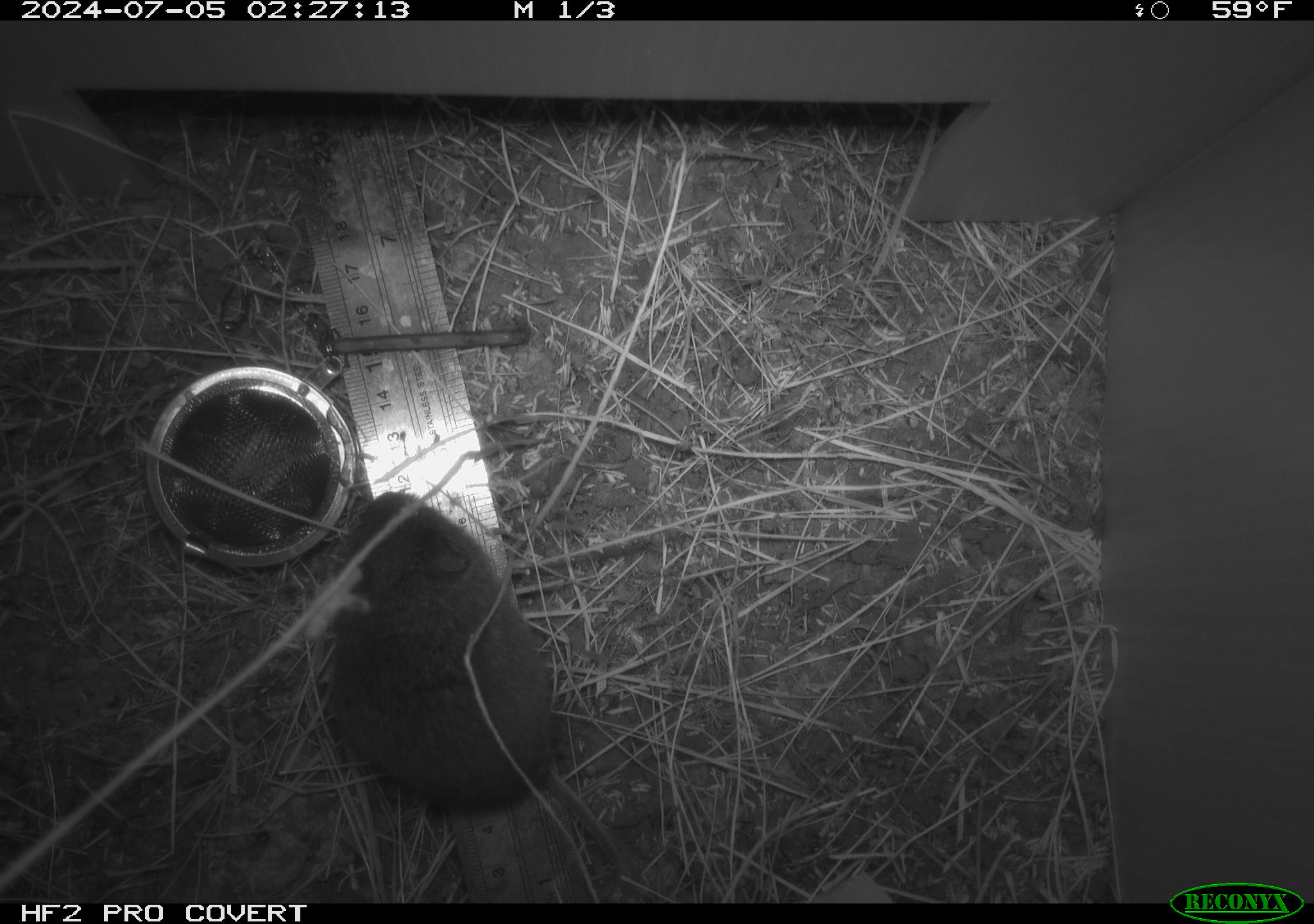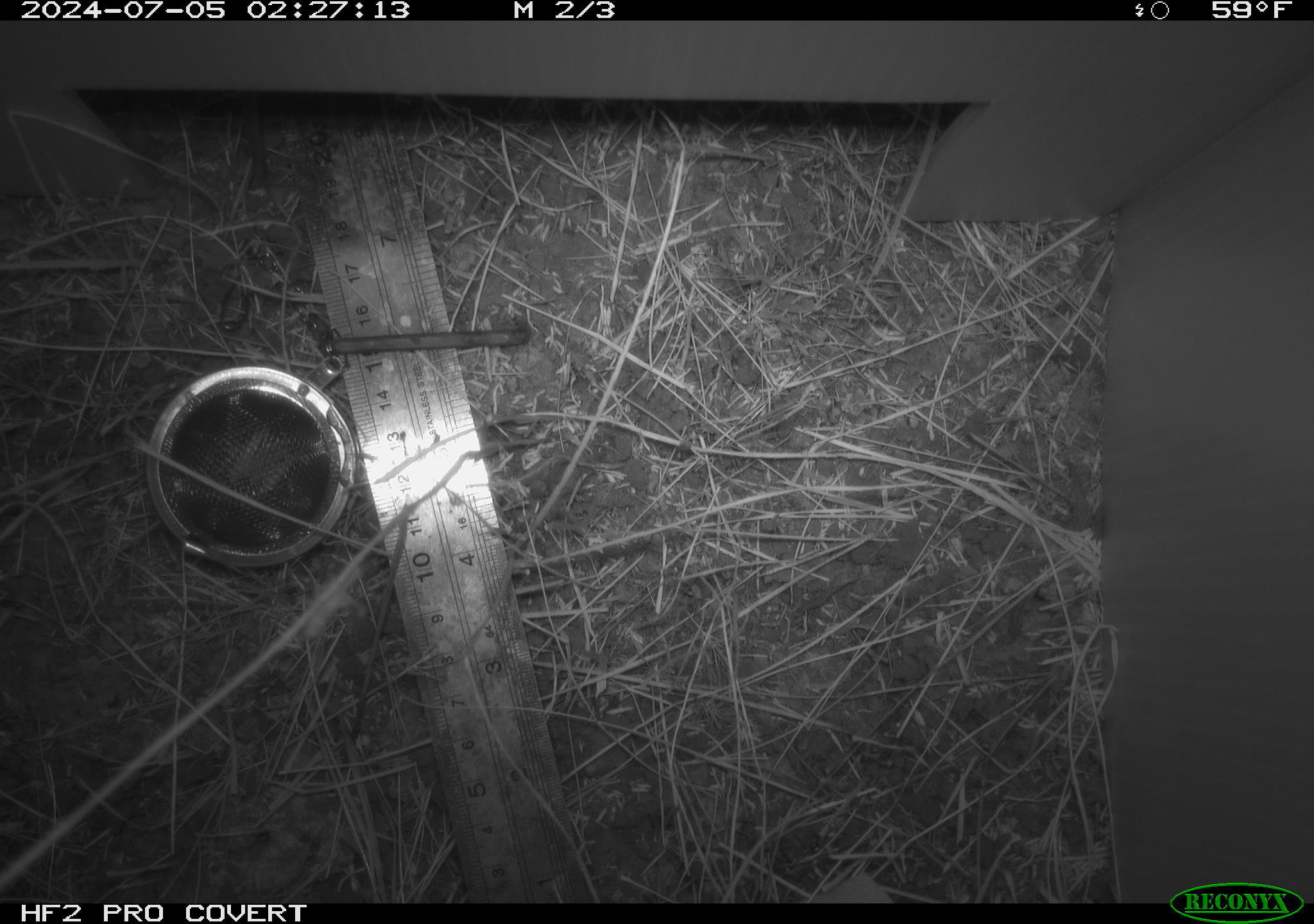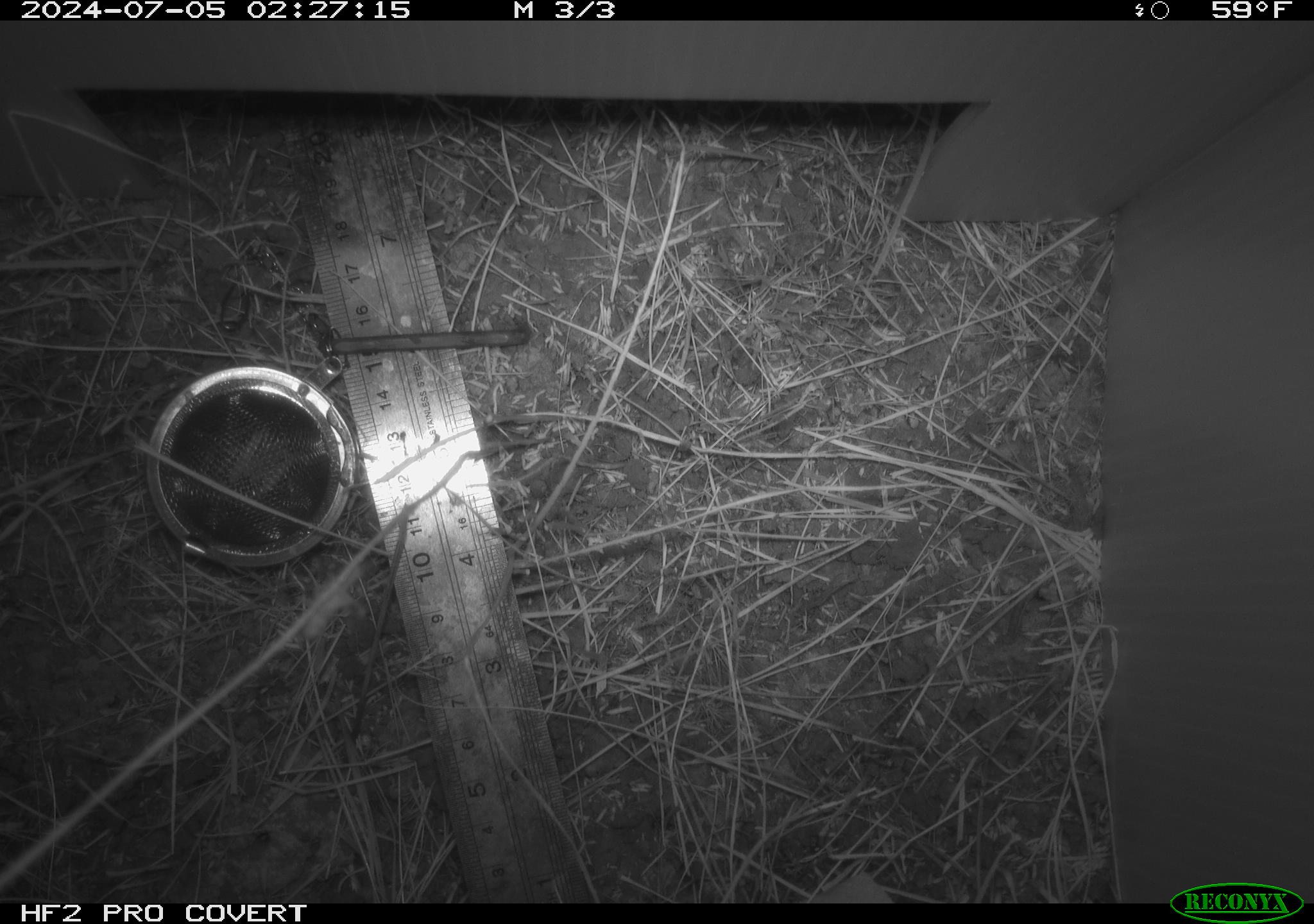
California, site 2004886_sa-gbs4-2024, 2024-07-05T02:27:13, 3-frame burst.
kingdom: Animalia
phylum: Chordata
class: Mammalia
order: Rodentia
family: Cricetidae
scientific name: Arvicolinae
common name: voles, lemmings, and muskrats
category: arvicolinae subfamily